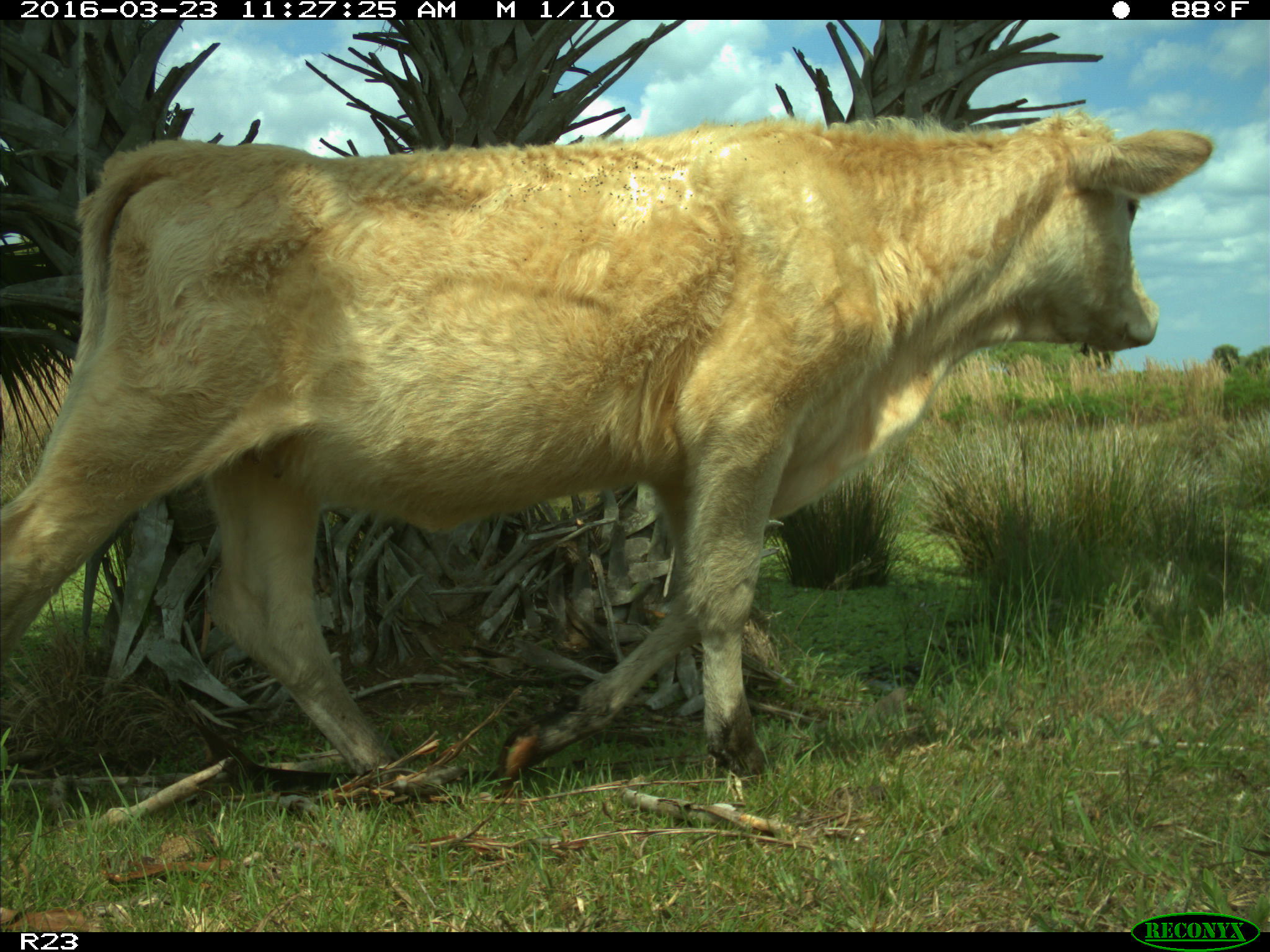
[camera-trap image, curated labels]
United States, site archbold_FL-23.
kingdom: Animalia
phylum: Chordata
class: Mammalia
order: Artiodactyla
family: Bovidae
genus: Bos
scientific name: Bos taurus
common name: domestic cow